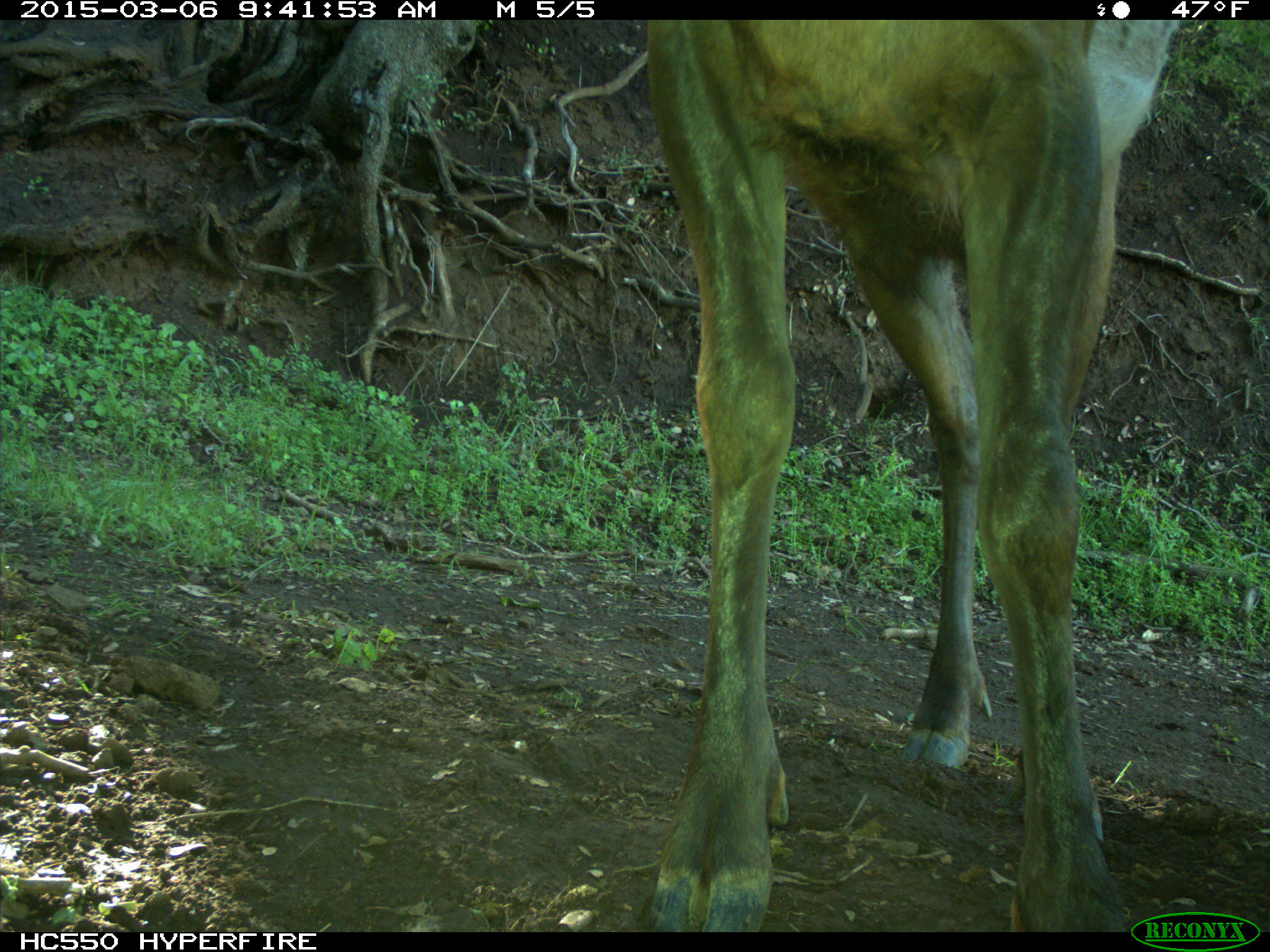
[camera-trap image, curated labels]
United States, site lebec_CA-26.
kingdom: Animalia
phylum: Chordata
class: Mammalia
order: Artiodactyla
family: Cervidae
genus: Cervus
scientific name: Cervus canadensis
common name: elk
Cervus canadensis (elk).